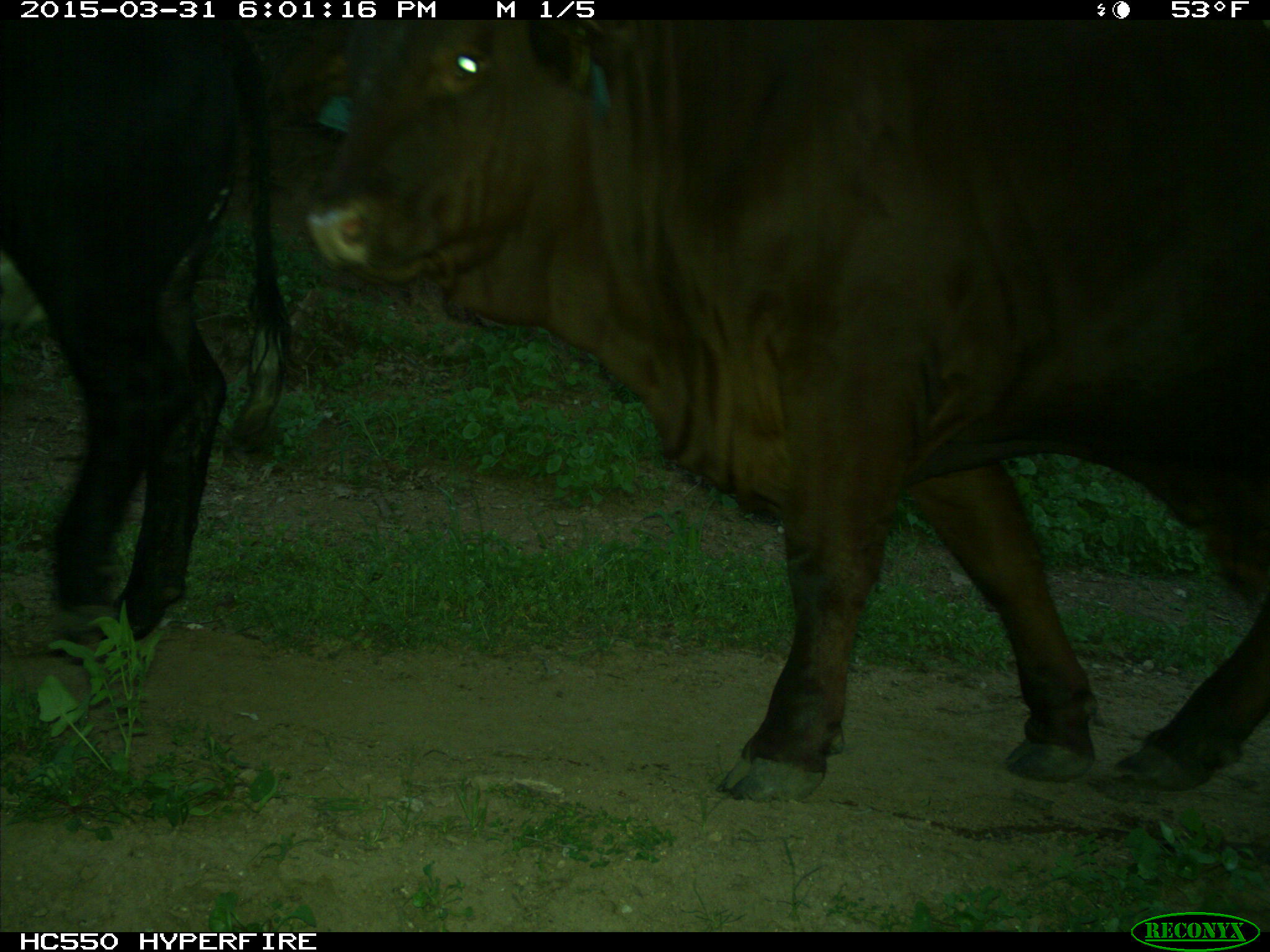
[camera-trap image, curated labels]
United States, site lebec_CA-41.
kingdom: Animalia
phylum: Chordata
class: Mammalia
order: Artiodactyla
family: Bovidae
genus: Bos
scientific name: Bos taurus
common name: domestic cow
Bos taurus (domestic cow).